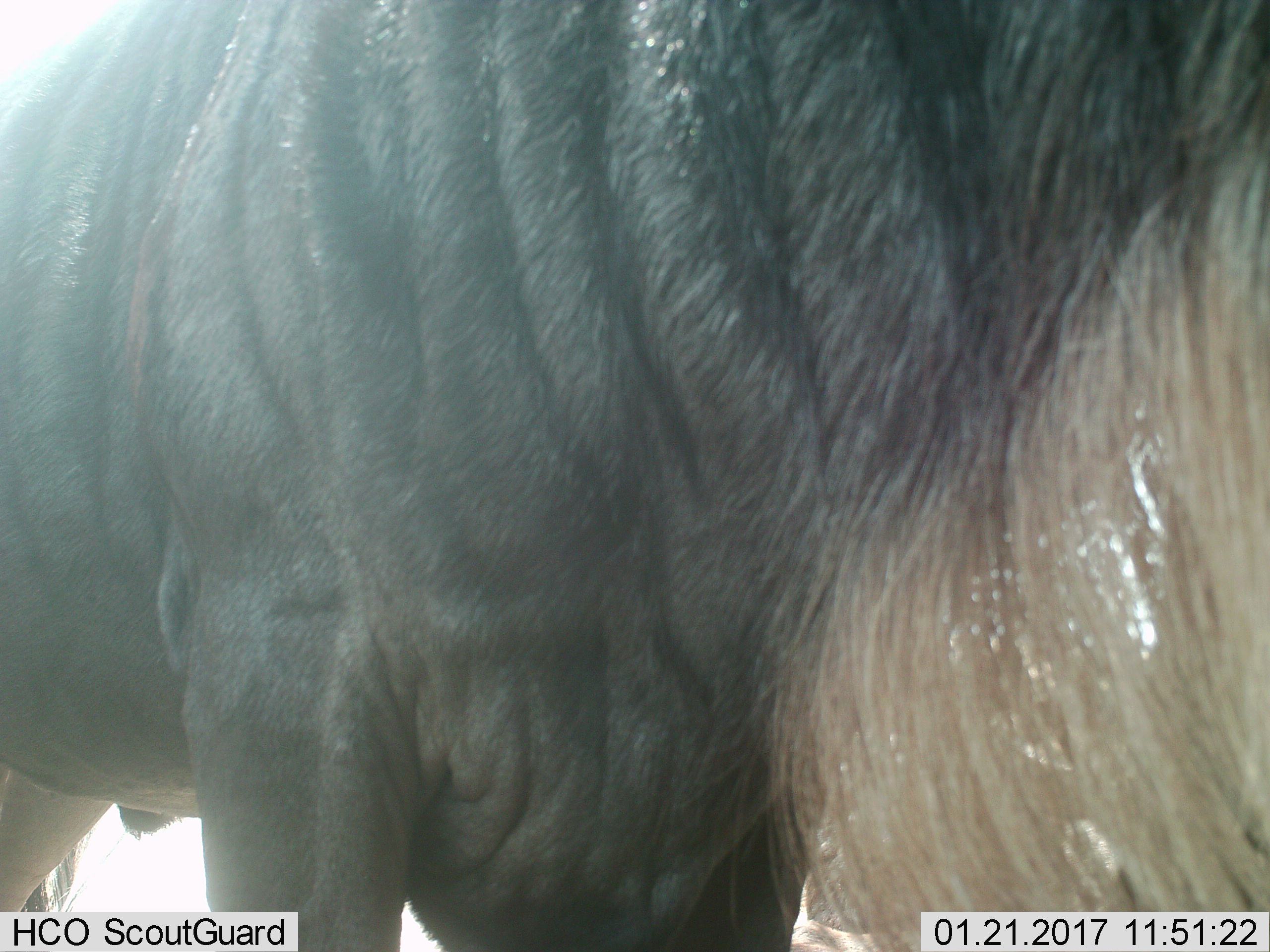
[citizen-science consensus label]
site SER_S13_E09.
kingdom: Animalia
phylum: Chordata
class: Mammalia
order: Artiodactyla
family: Bovidae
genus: Connochaetes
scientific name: Connochaetes taurinus taurinus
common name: blue wildebeest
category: wildebeestblue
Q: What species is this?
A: Wildebeestblue (blue wildebeest) (Connochaetes taurinus taurinus).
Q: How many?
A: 1.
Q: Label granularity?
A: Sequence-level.